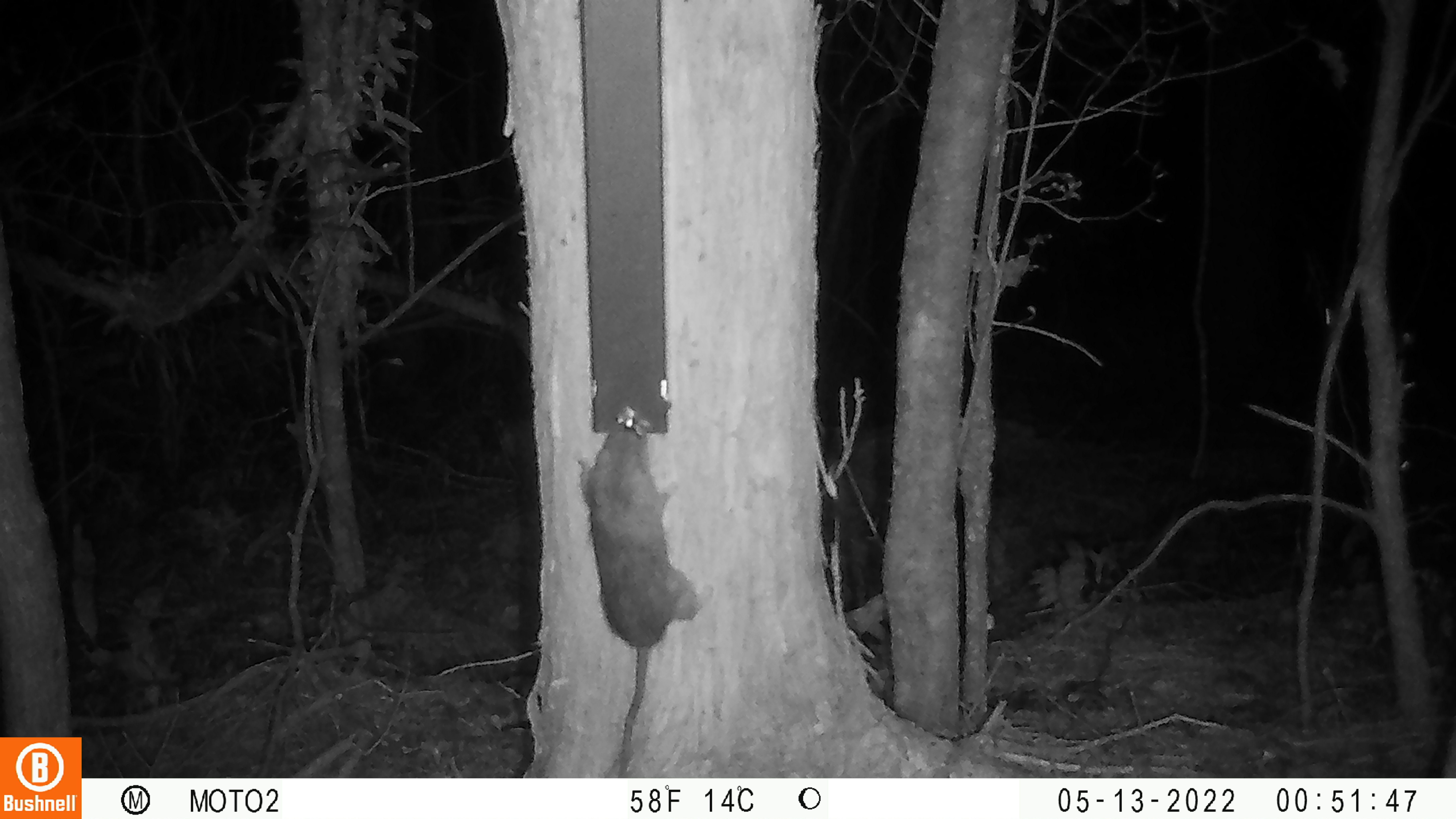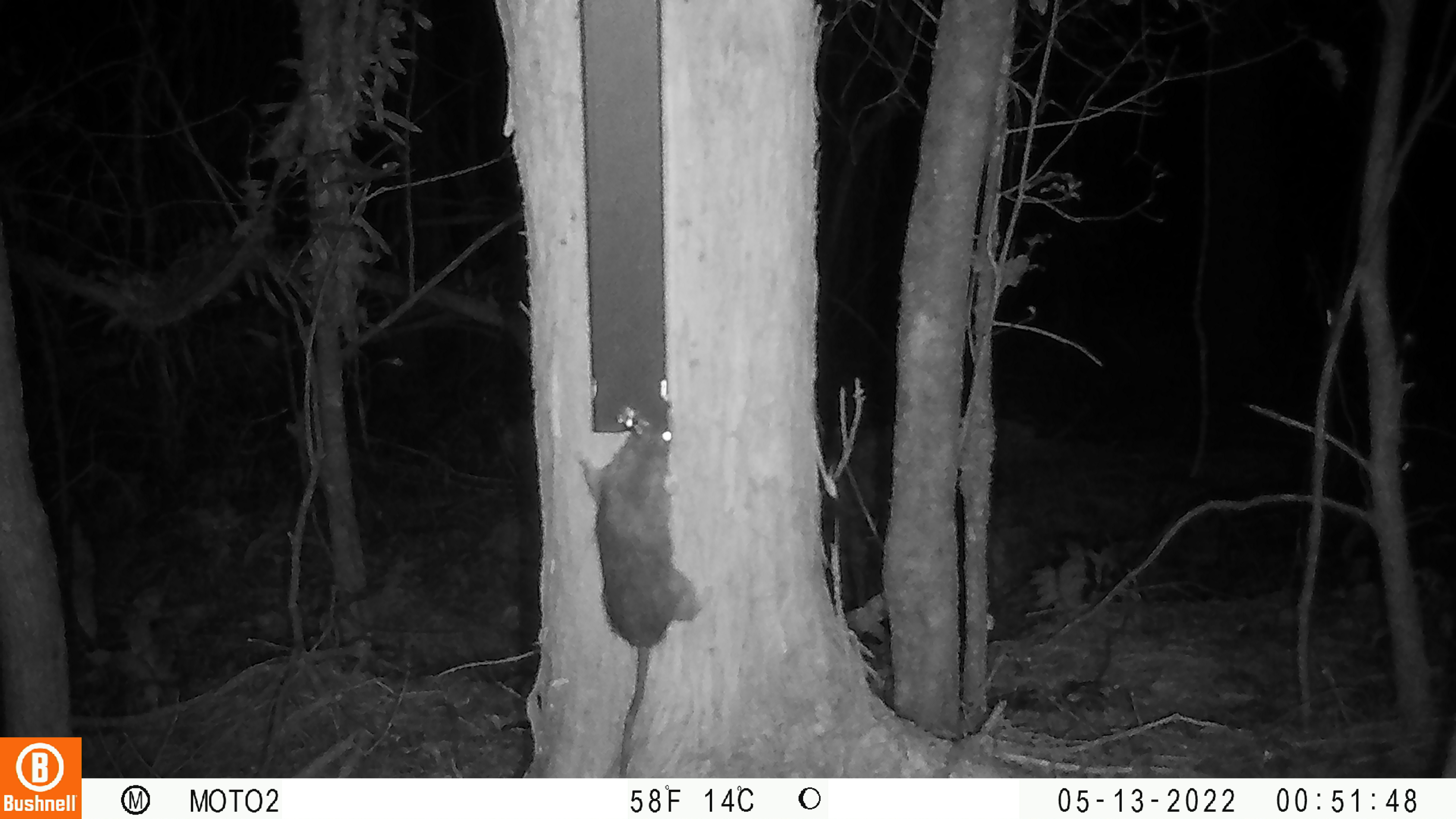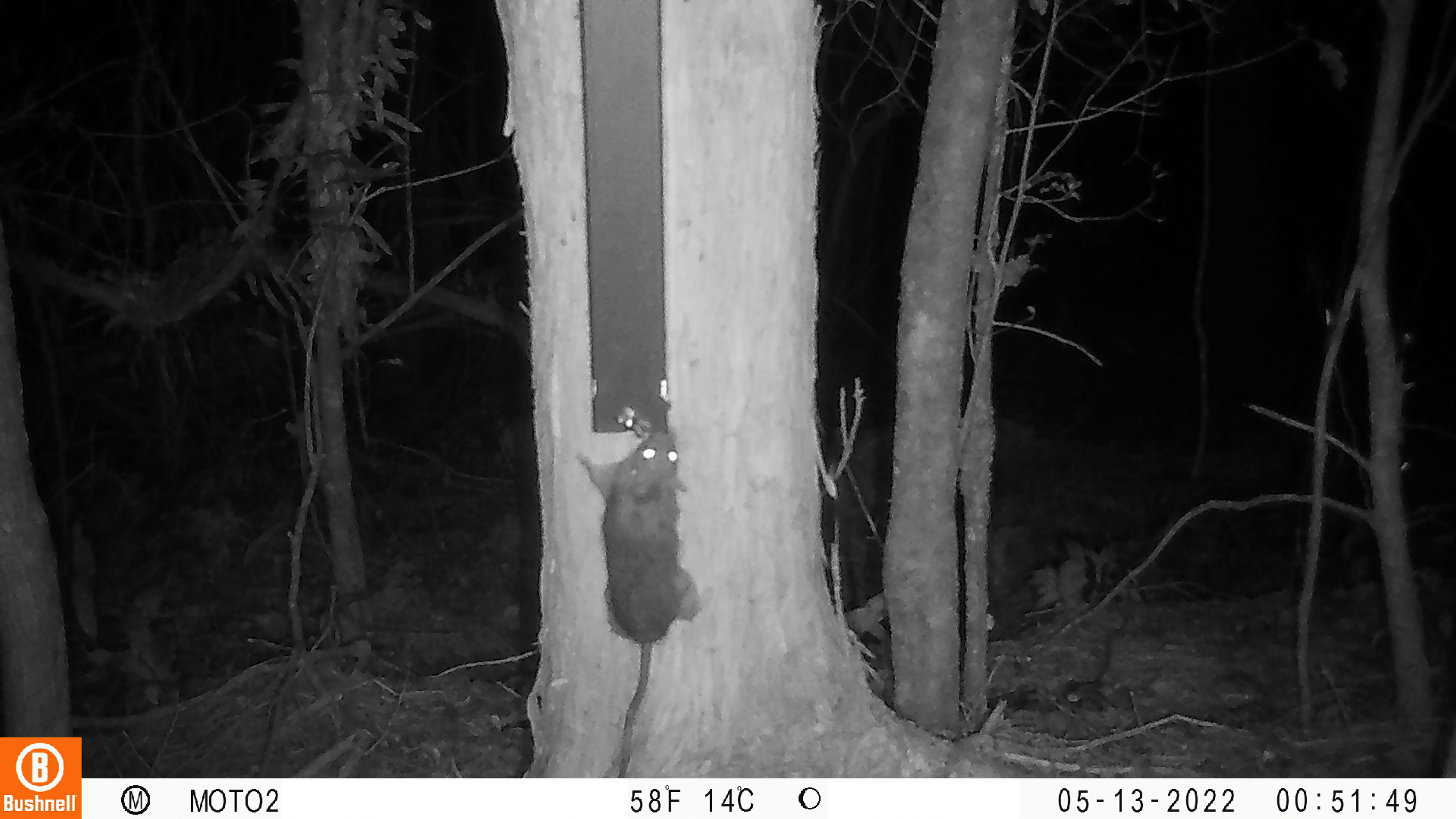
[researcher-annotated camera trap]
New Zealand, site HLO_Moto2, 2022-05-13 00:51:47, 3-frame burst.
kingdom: Animalia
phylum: Chordata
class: Mammalia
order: Rodentia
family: Muridae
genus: Rattus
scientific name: Rattus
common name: rat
Rat (Rattus).